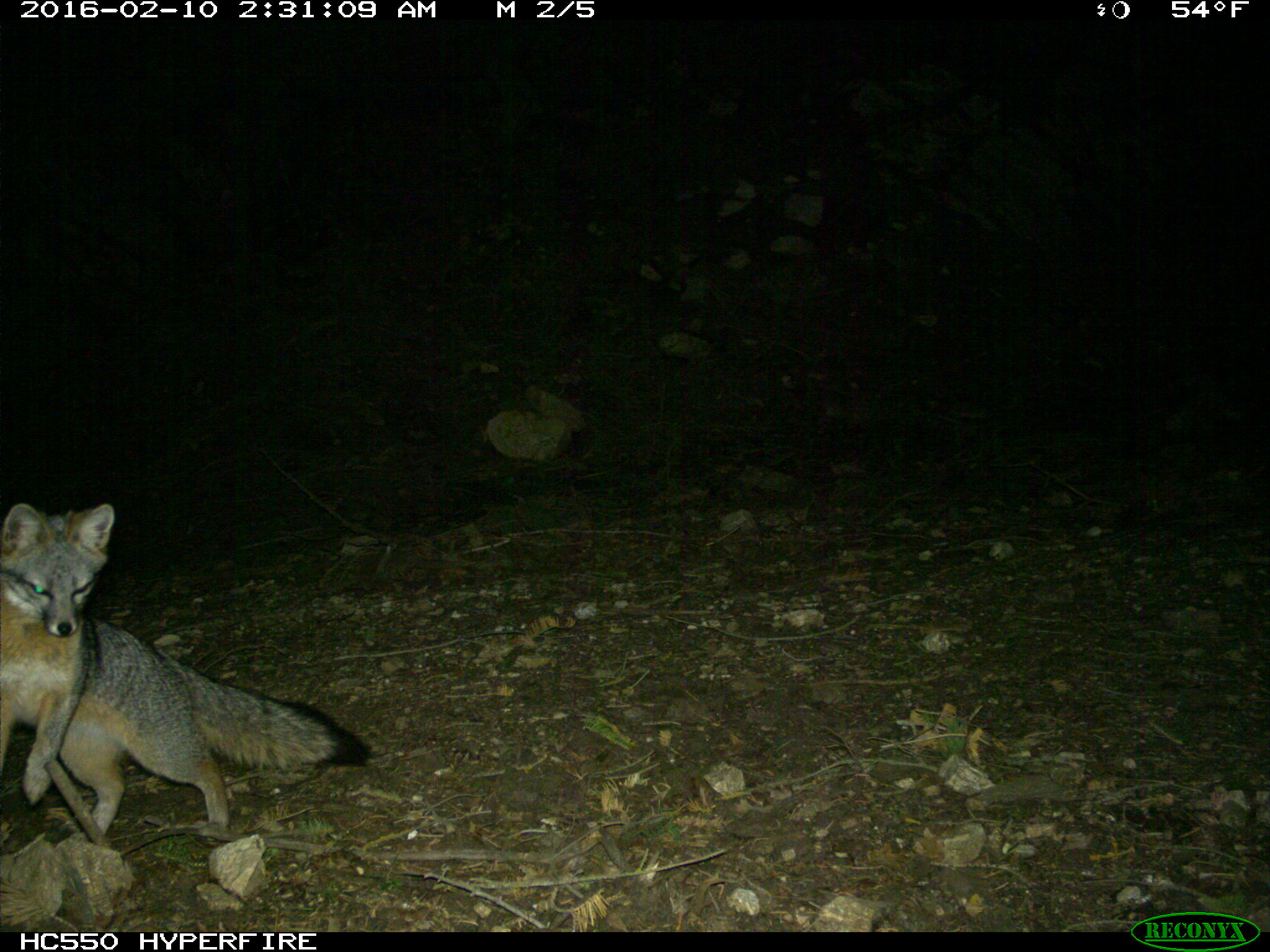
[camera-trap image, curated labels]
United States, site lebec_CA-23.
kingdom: Animalia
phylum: Chordata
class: Mammalia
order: Carnivora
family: Canidae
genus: Urocyon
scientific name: Urocyon cinereoargenteus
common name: gray fox